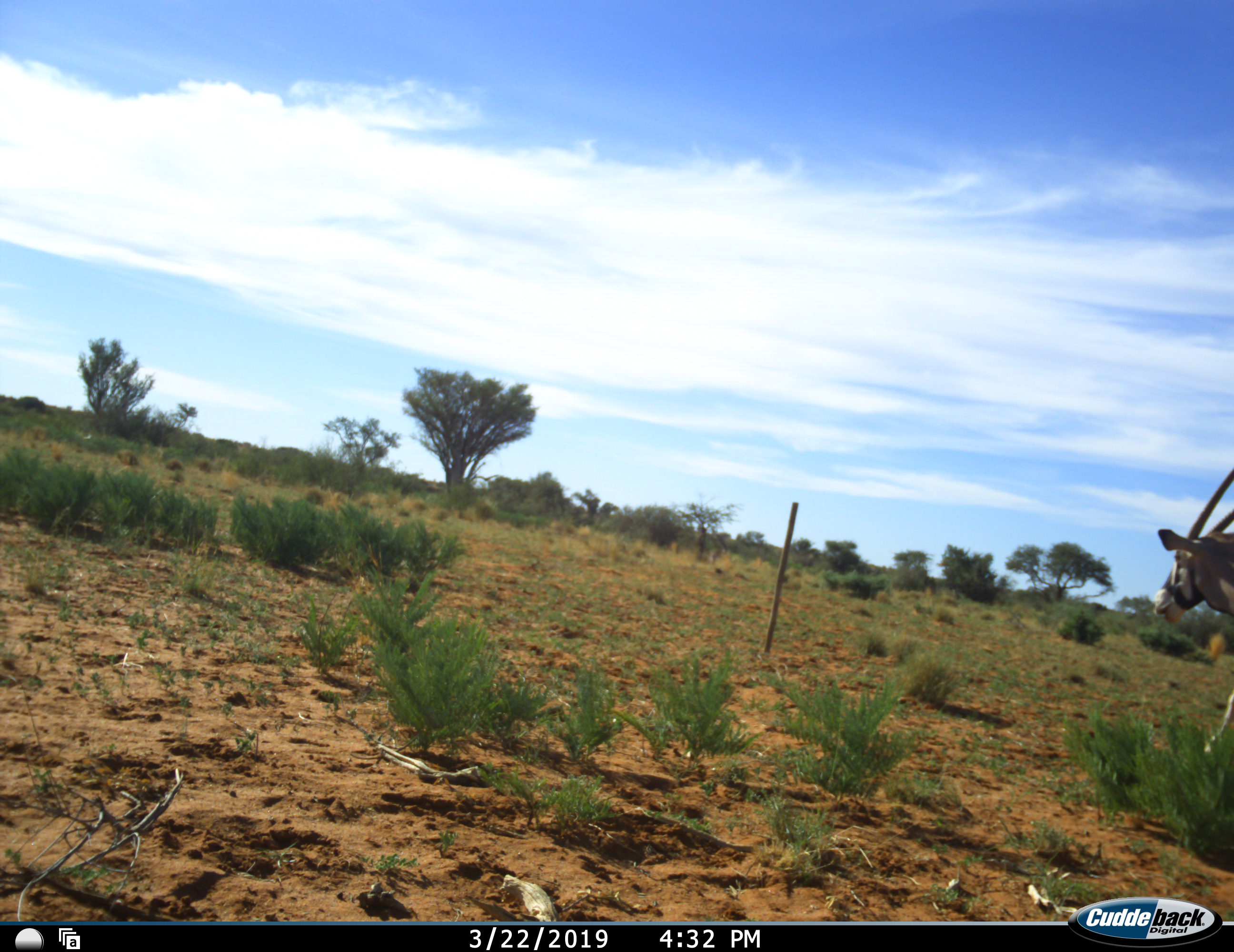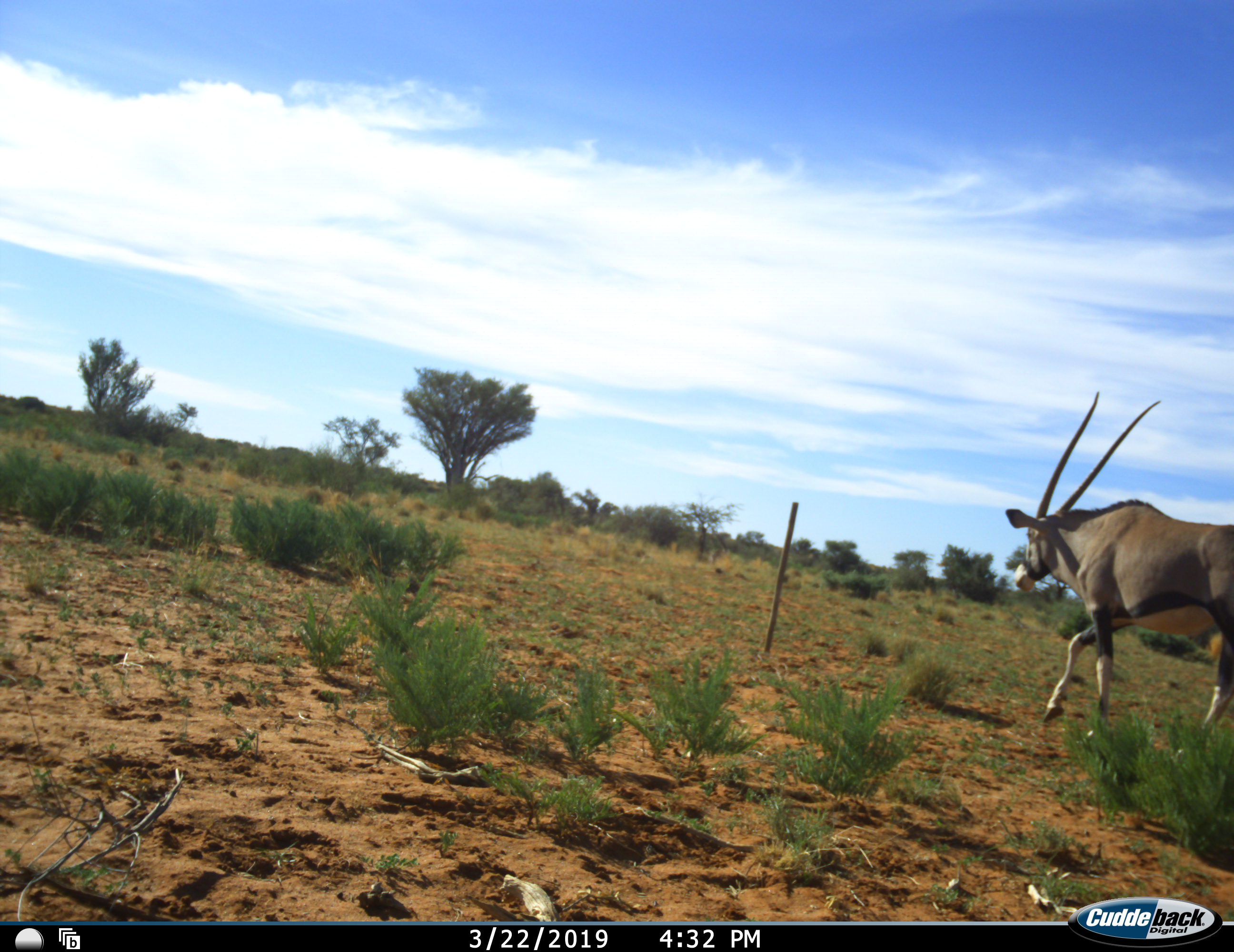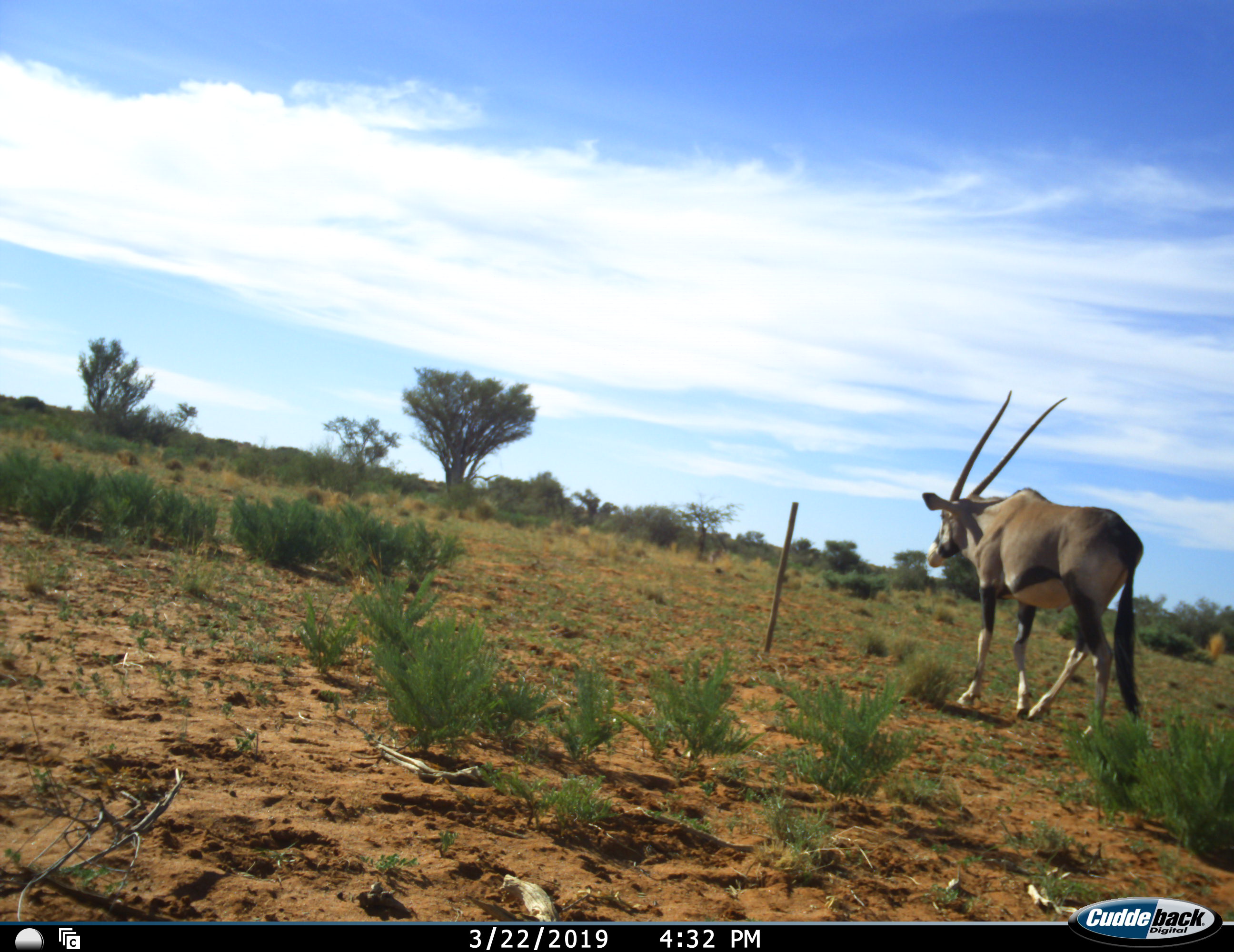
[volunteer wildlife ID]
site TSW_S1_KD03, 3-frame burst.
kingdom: Animalia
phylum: Chordata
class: Mammalia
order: Artiodactyla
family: Bovidae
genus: Oryx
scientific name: Oryx gazella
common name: gemsbok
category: oryx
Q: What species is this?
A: Oryx (gemsbok) (Oryx gazella).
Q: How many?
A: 1.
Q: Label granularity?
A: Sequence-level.